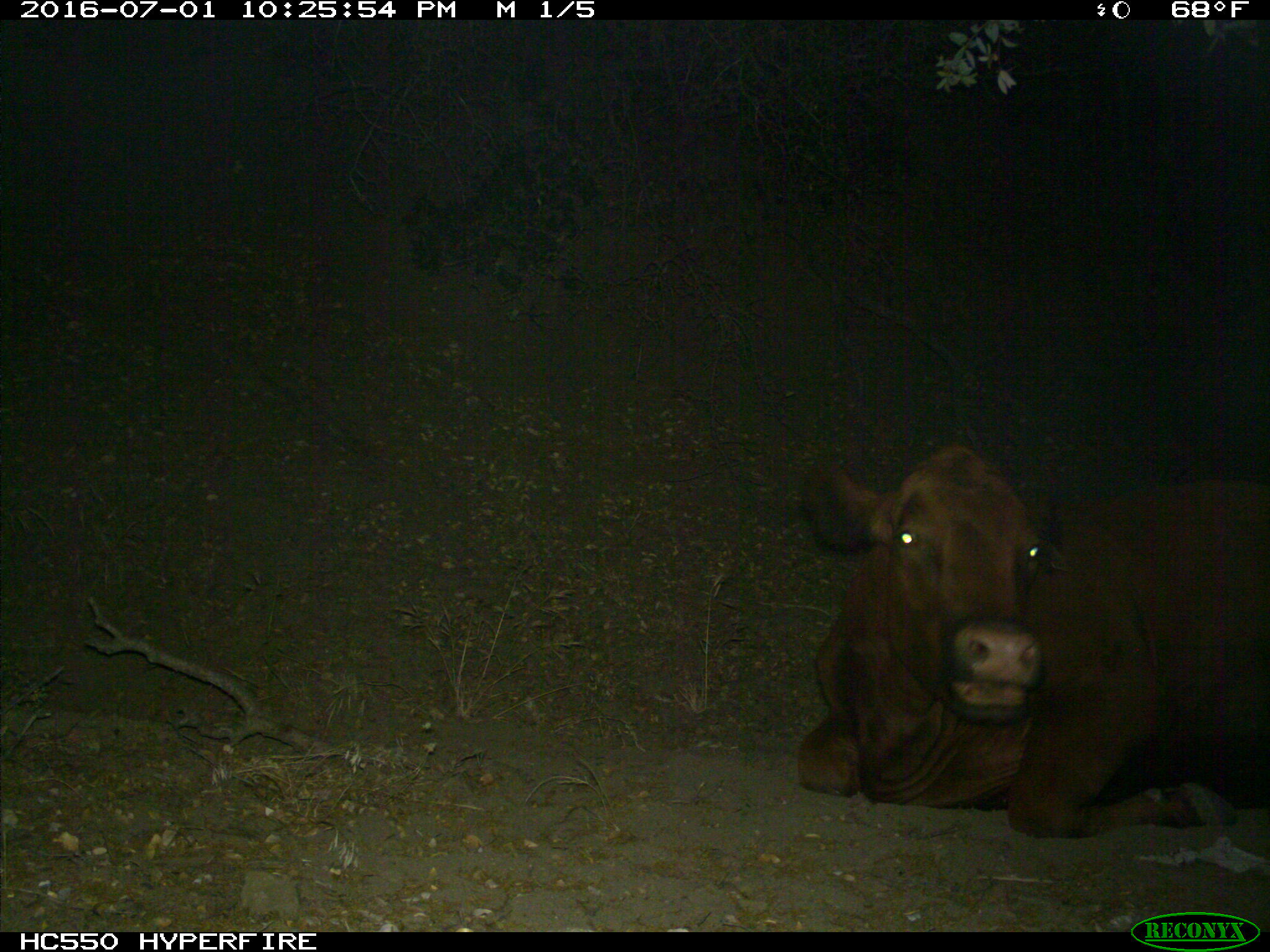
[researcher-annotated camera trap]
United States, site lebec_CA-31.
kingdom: Animalia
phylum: Chordata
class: Mammalia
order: Artiodactyla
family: Bovidae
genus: Bos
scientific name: Bos taurus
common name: domestic cow